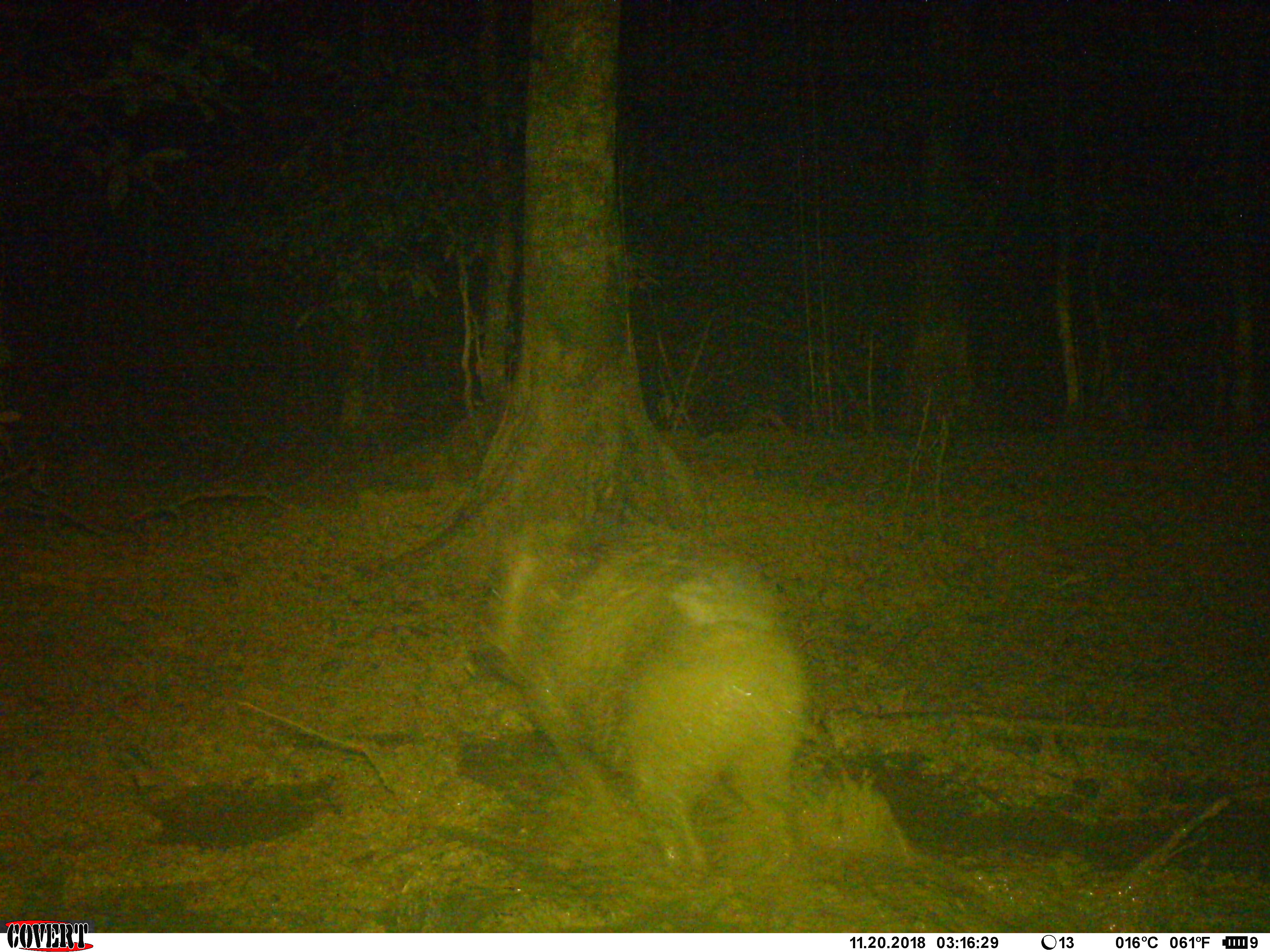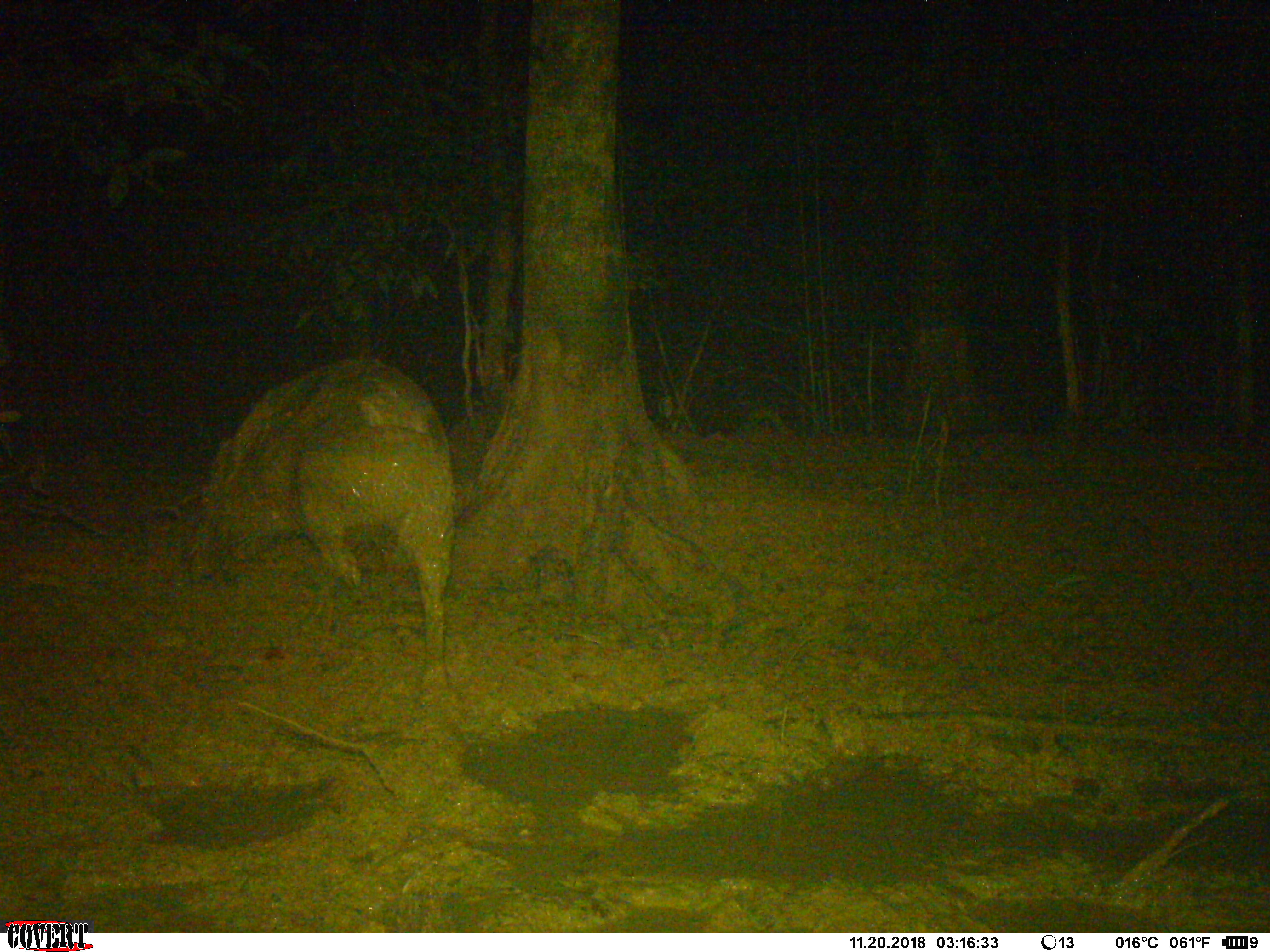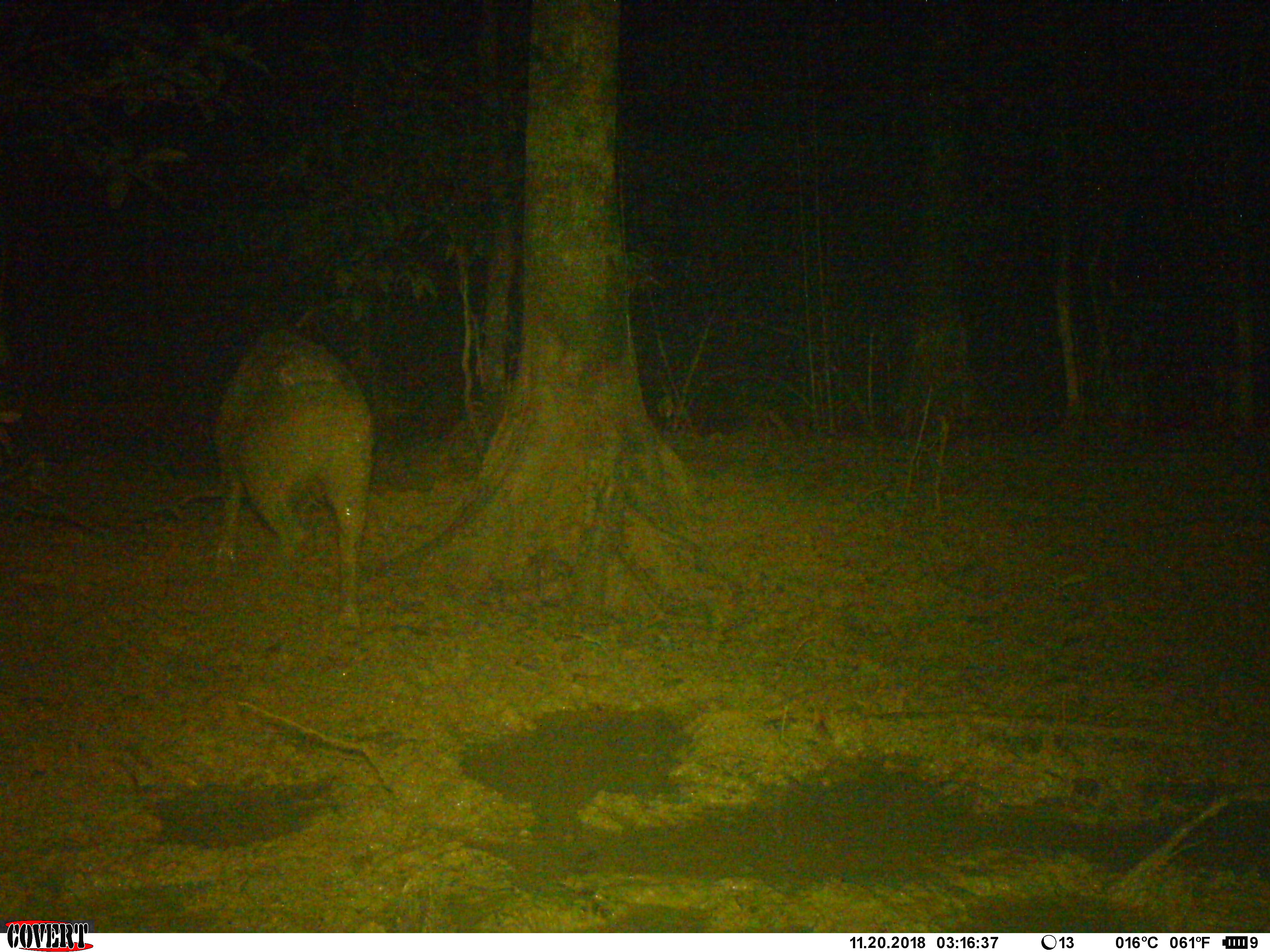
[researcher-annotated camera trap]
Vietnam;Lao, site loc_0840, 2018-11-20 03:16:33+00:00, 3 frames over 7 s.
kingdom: Animalia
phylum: Chordata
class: Mammalia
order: Artiodactyla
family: Suidae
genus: Sus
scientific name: Sus scrofa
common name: eurasian wild pig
Eurasian wild pig (Sus scrofa). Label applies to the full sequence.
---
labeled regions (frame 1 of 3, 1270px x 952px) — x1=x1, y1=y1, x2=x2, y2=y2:
eurasian wild pig: x1=462, y1=514, x2=811, y2=887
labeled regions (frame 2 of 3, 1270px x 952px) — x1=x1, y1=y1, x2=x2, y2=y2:
eurasian wild pig: x1=183, y1=357, x2=456, y2=704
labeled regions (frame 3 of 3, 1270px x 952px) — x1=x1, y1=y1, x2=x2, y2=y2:
eurasian wild pig: x1=212, y1=326, x2=374, y2=631